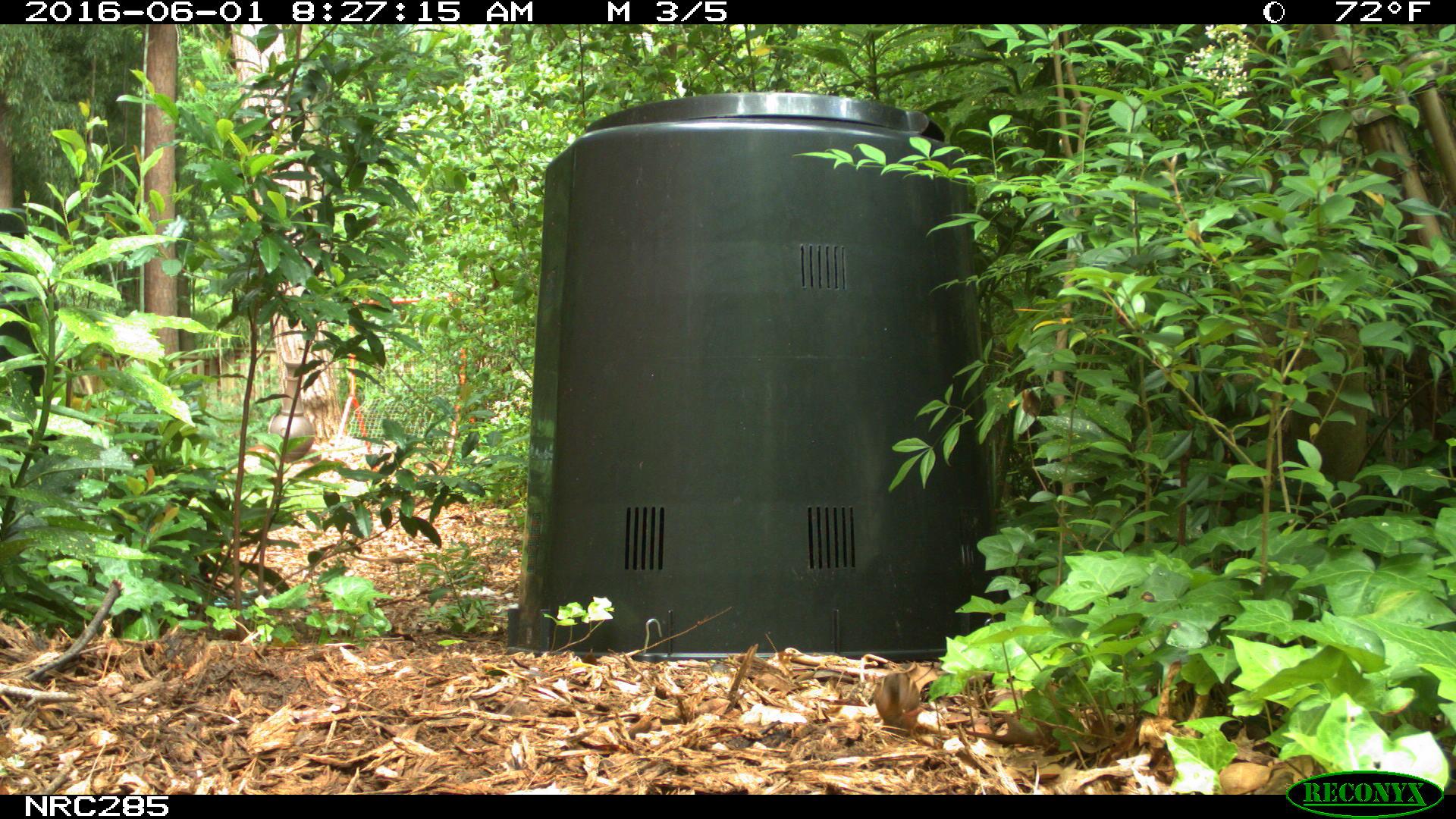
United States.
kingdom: Animalia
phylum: Chordata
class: Mammalia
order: Rodentia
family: Sciuridae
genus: Tamias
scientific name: Tamias striatus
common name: eastern chipmunk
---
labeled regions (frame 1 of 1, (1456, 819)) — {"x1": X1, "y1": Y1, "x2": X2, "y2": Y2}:
Eastern Chipmunk: {"x1": 864, "y1": 663, "x2": 937, "y2": 741}